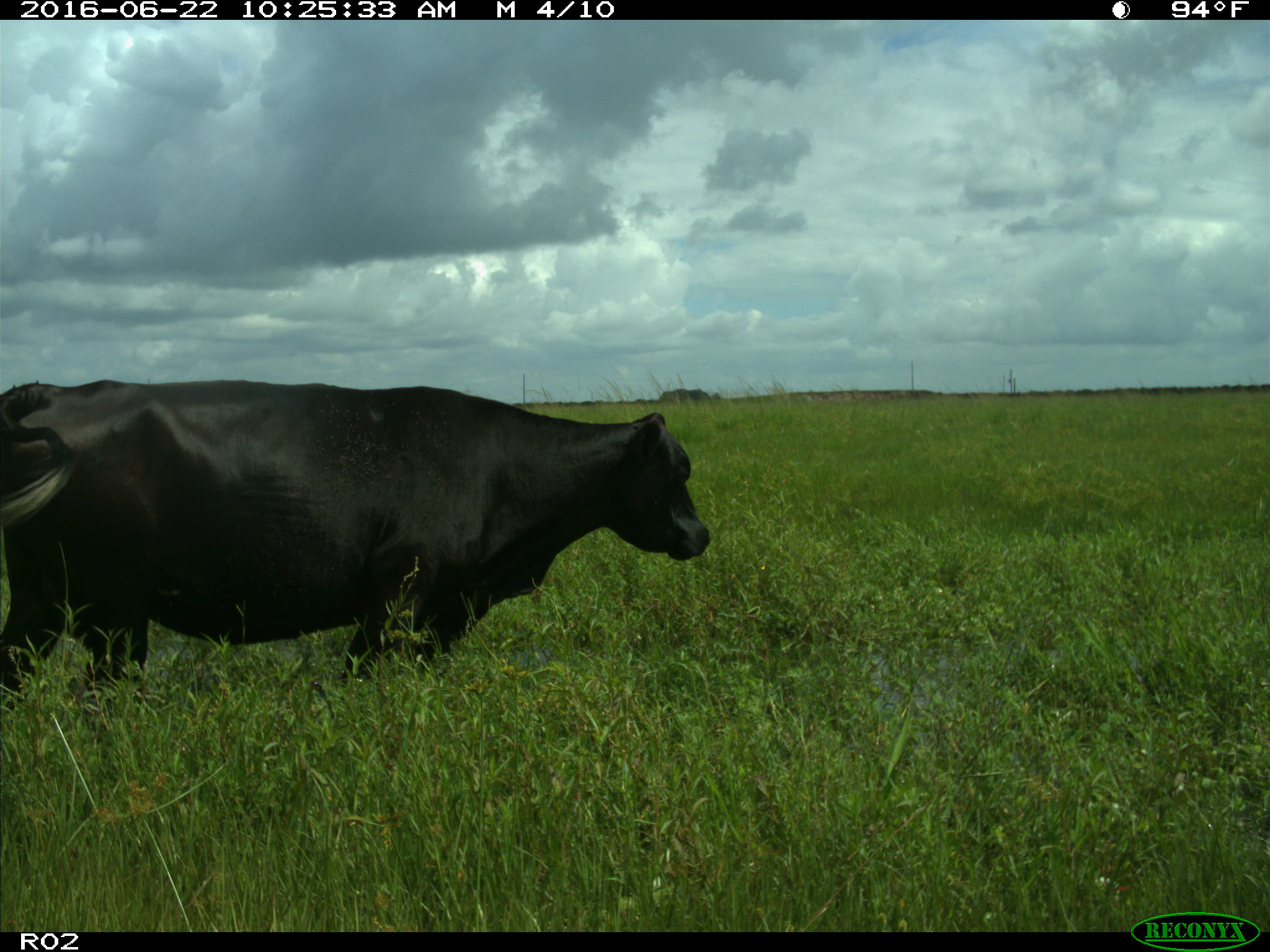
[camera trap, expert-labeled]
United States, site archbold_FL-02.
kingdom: Animalia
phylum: Chordata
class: Mammalia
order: Artiodactyla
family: Bovidae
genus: Bos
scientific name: Bos taurus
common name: domestic cow